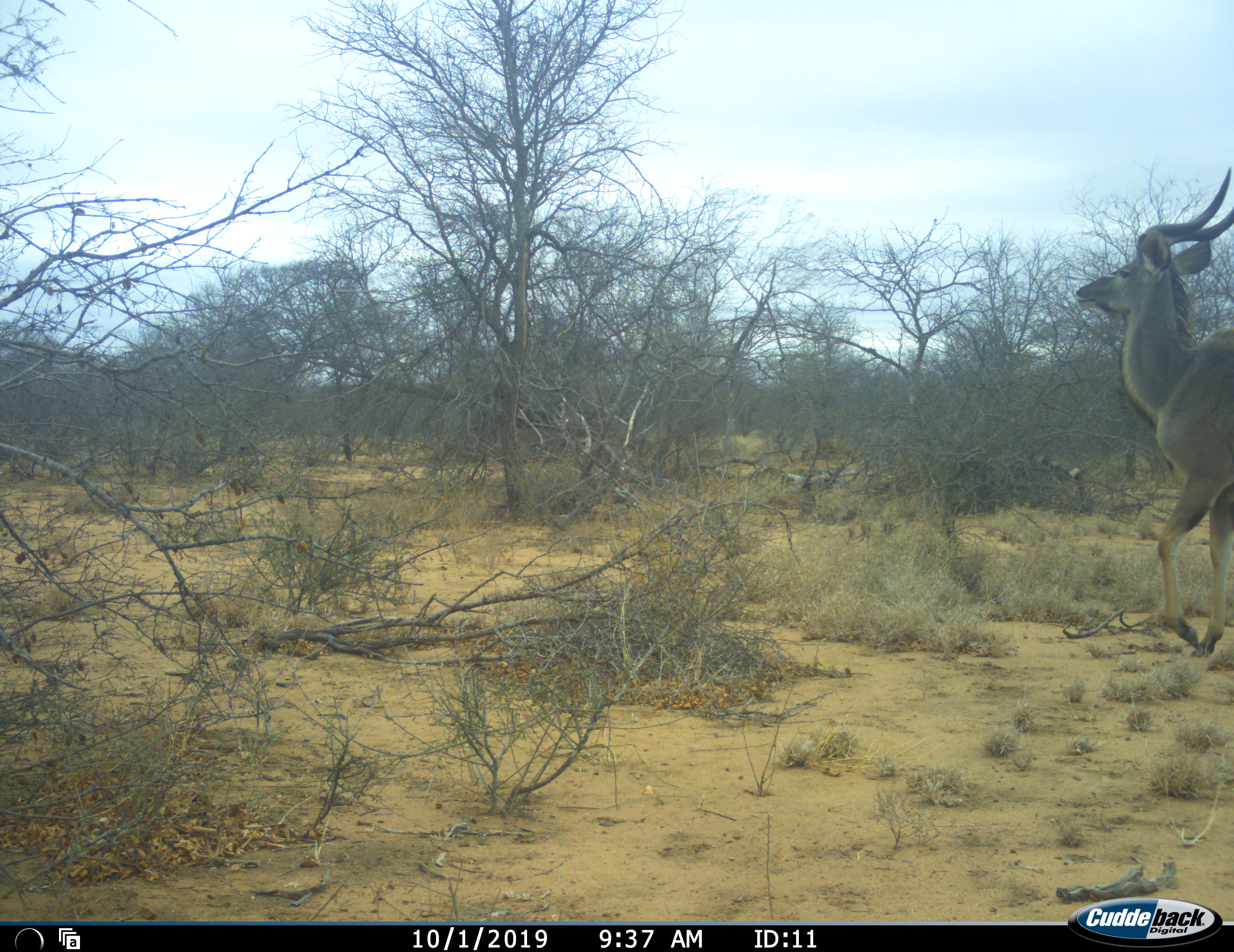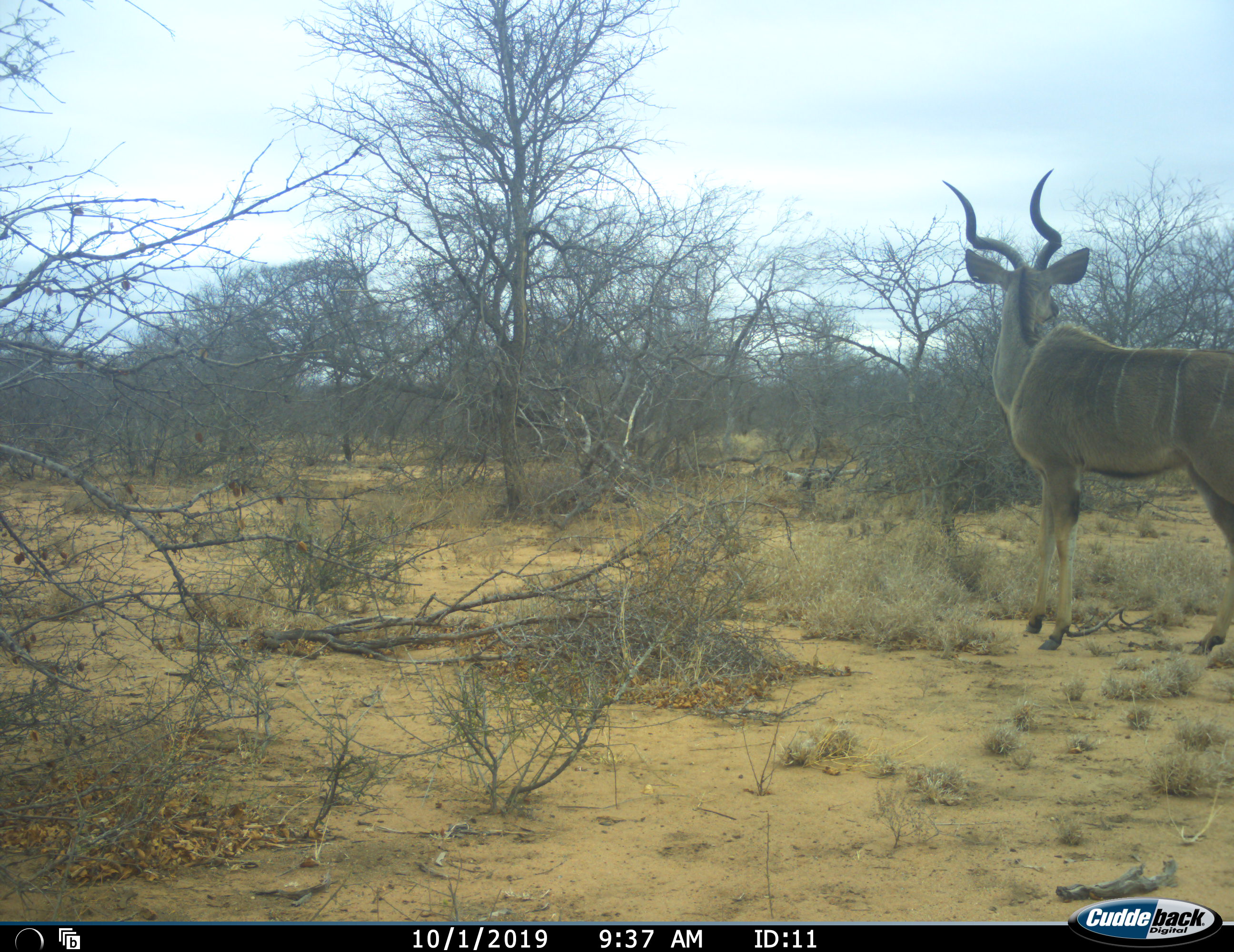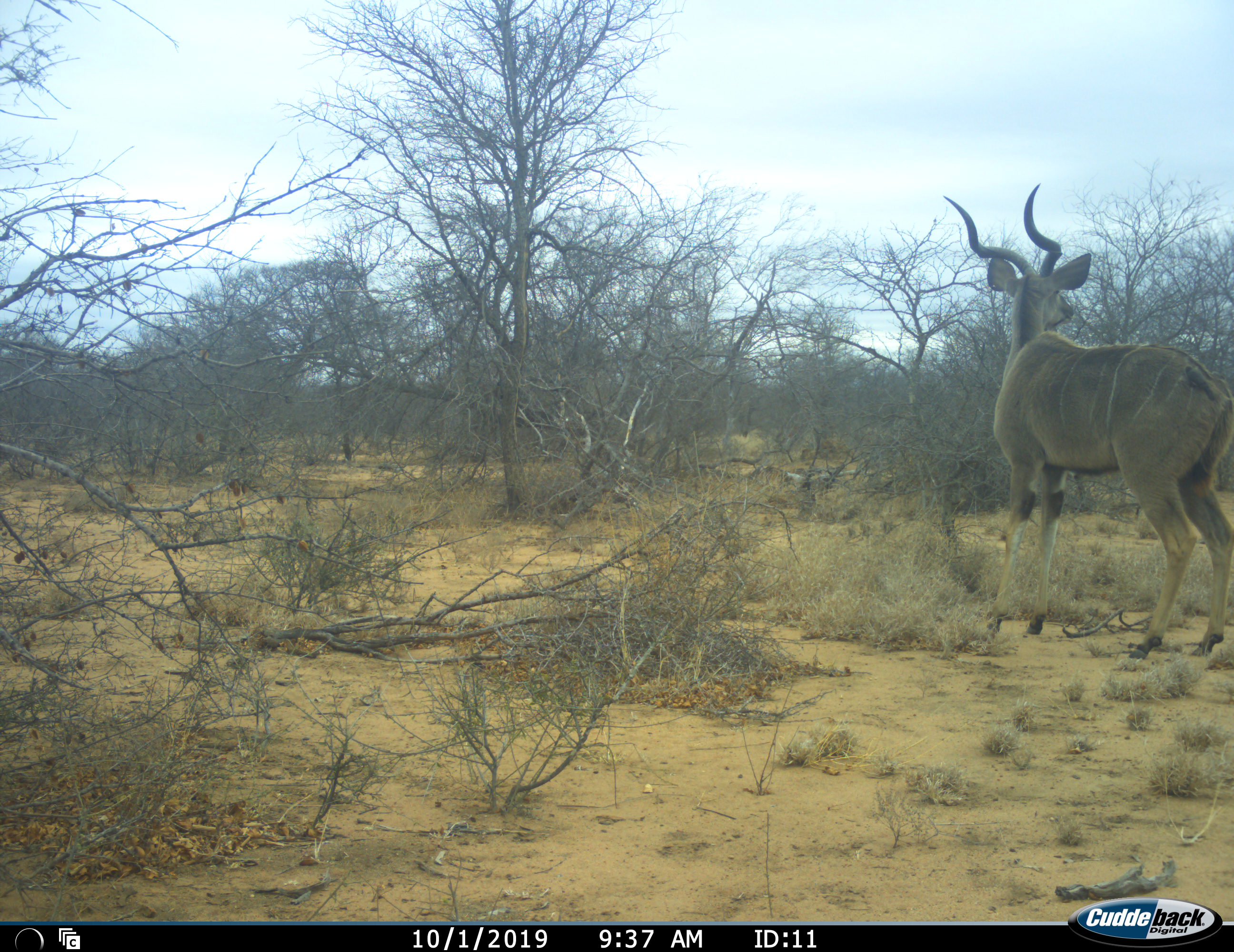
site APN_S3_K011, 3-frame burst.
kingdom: Animalia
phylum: Chordata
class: Mammalia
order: Artiodactyla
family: Bovidae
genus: Tragelaphus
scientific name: Tragelaphus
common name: kudu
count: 1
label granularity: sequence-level